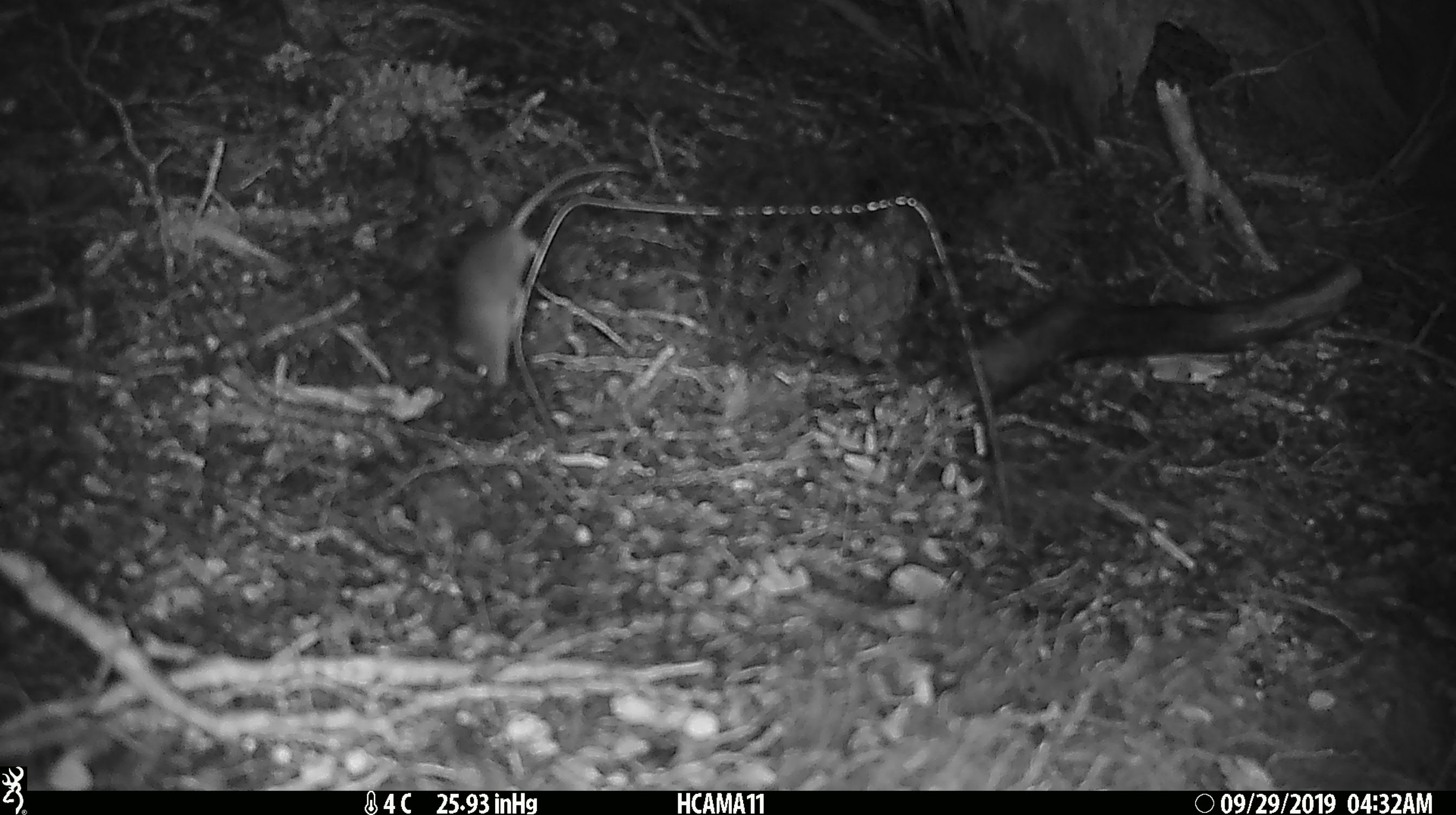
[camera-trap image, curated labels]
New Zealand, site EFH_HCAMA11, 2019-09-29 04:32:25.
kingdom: Animalia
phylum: Chordata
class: Mammalia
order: Rodentia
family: Muridae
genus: Mus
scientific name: Mus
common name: mouse